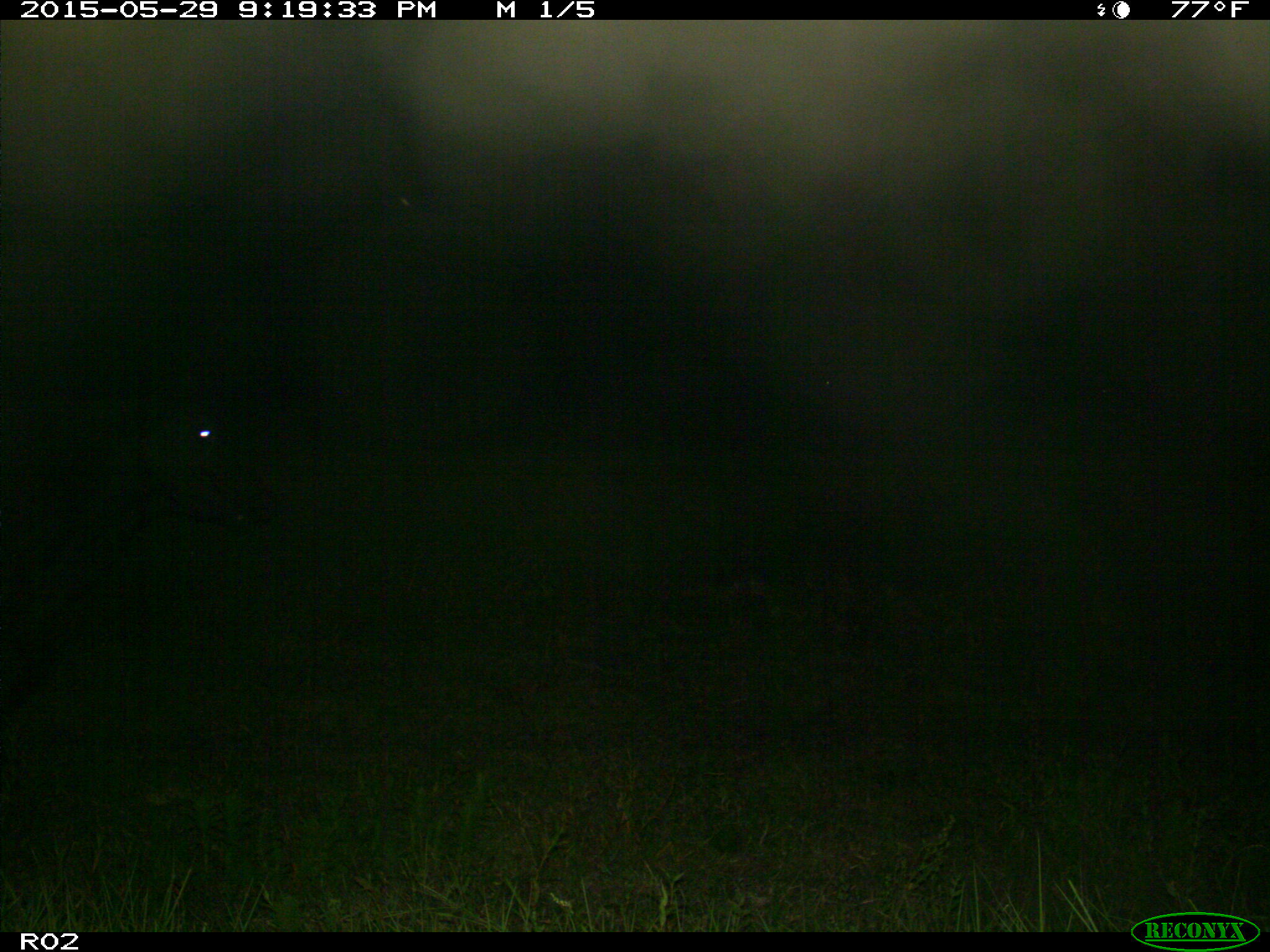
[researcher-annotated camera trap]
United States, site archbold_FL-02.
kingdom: Animalia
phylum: Chordata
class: Mammalia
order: Artiodactyla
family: Bovidae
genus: Bos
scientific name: Bos taurus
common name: domestic cow